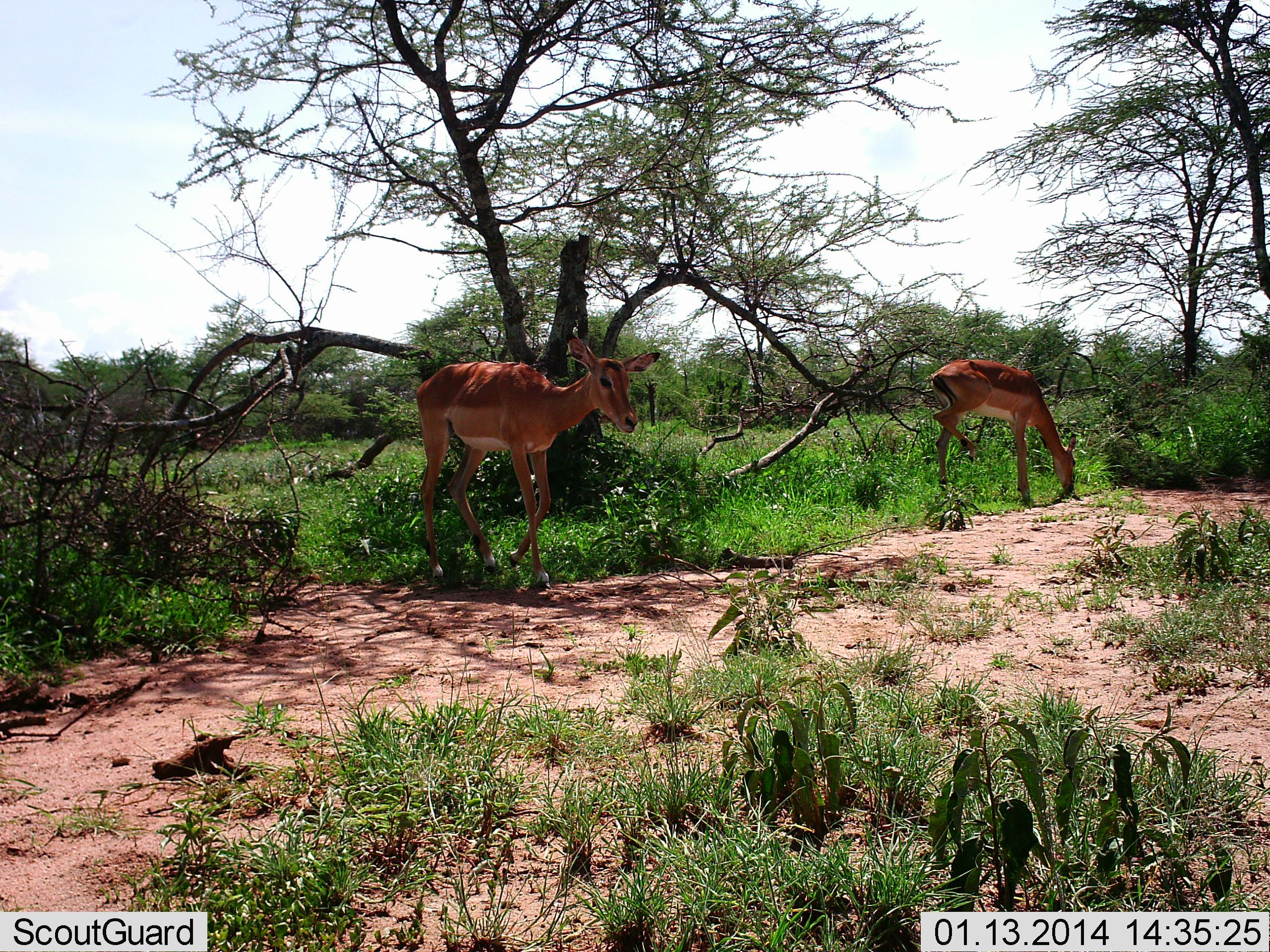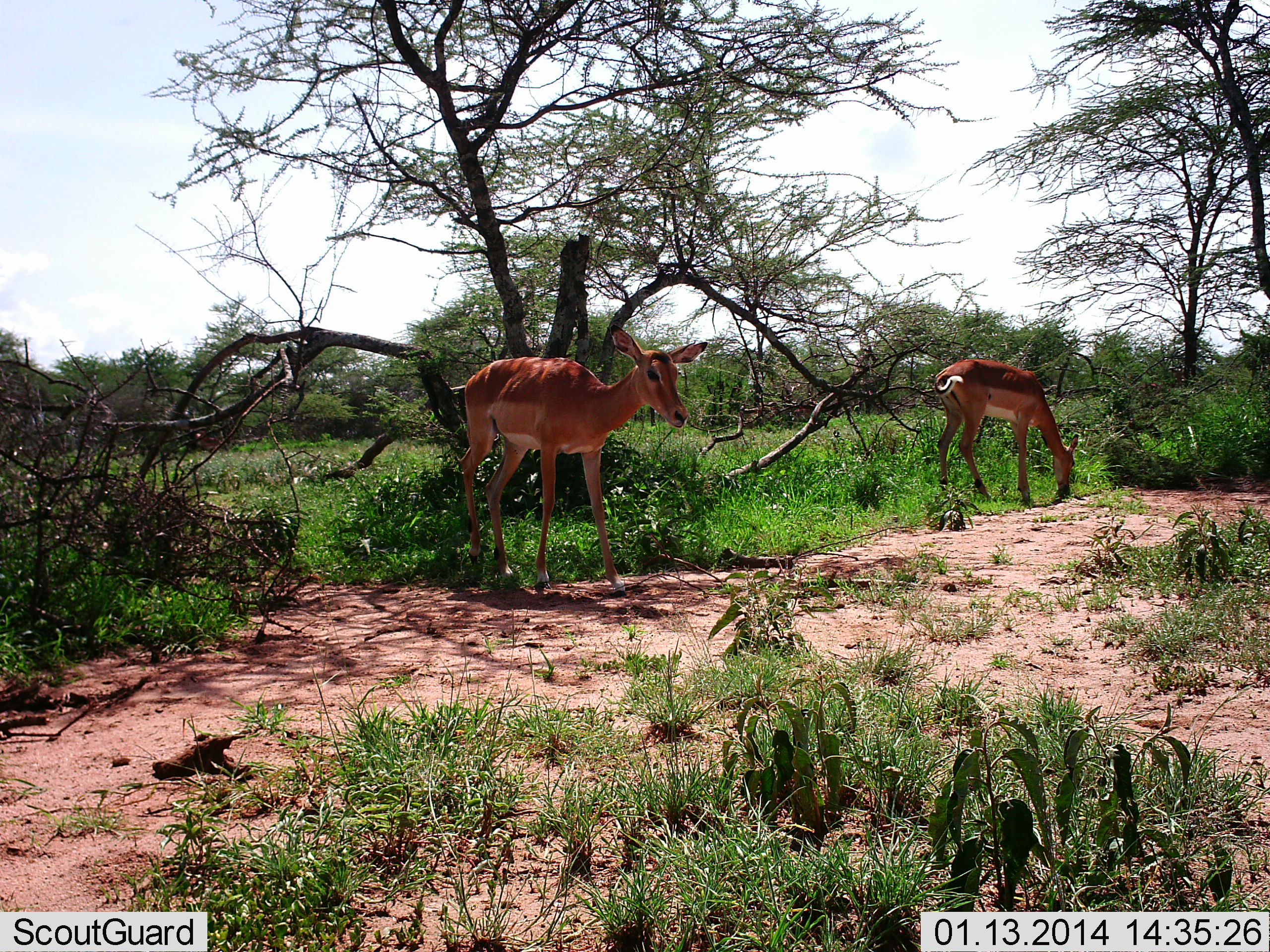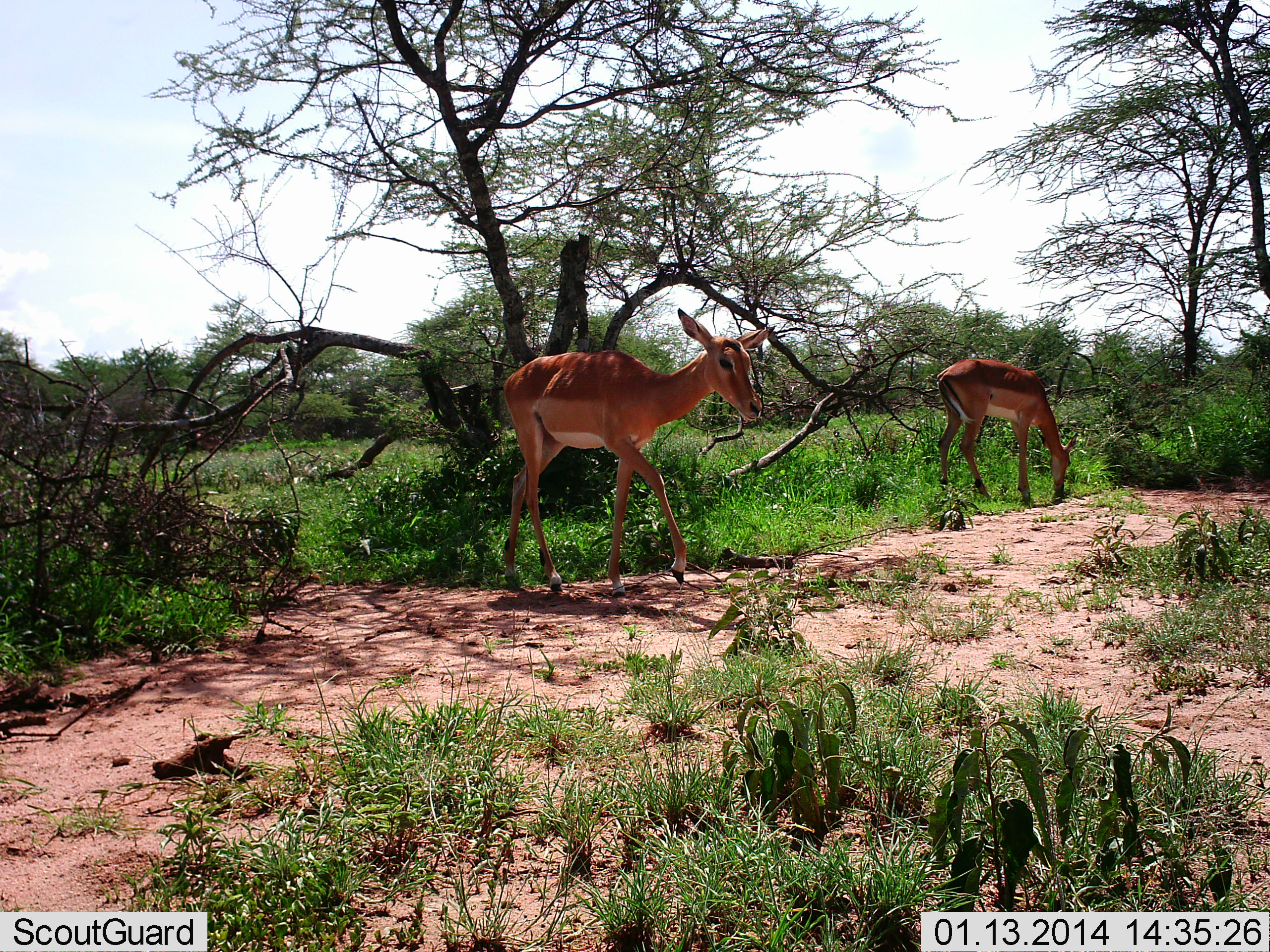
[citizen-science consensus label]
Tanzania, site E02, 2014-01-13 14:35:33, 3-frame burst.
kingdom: Animalia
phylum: Chordata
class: Mammalia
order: Artiodactyla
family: Bovidae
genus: Aepyceros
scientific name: Aepyceros melampus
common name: impala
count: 2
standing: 40%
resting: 0%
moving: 70%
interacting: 0%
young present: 0%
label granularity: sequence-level